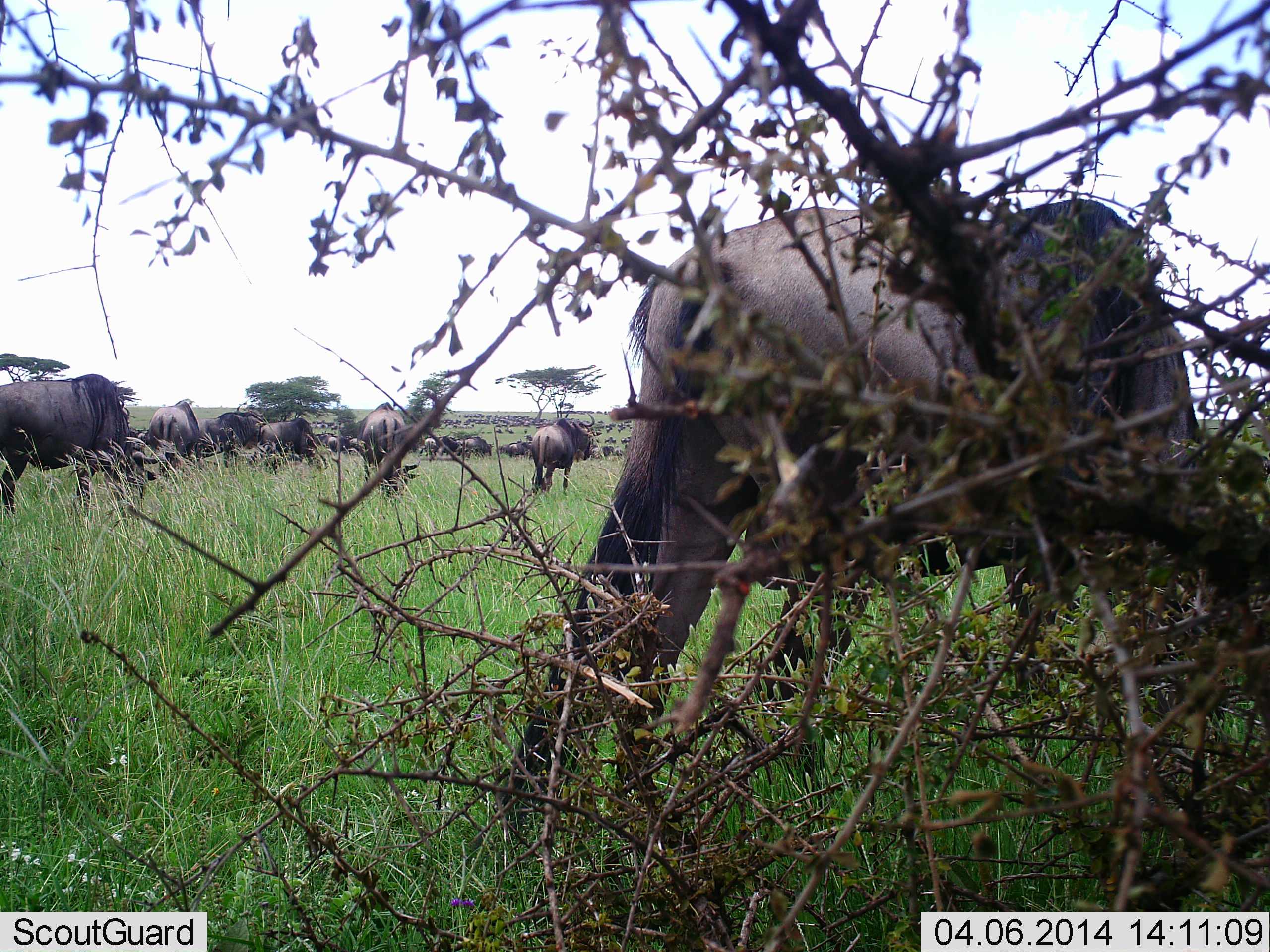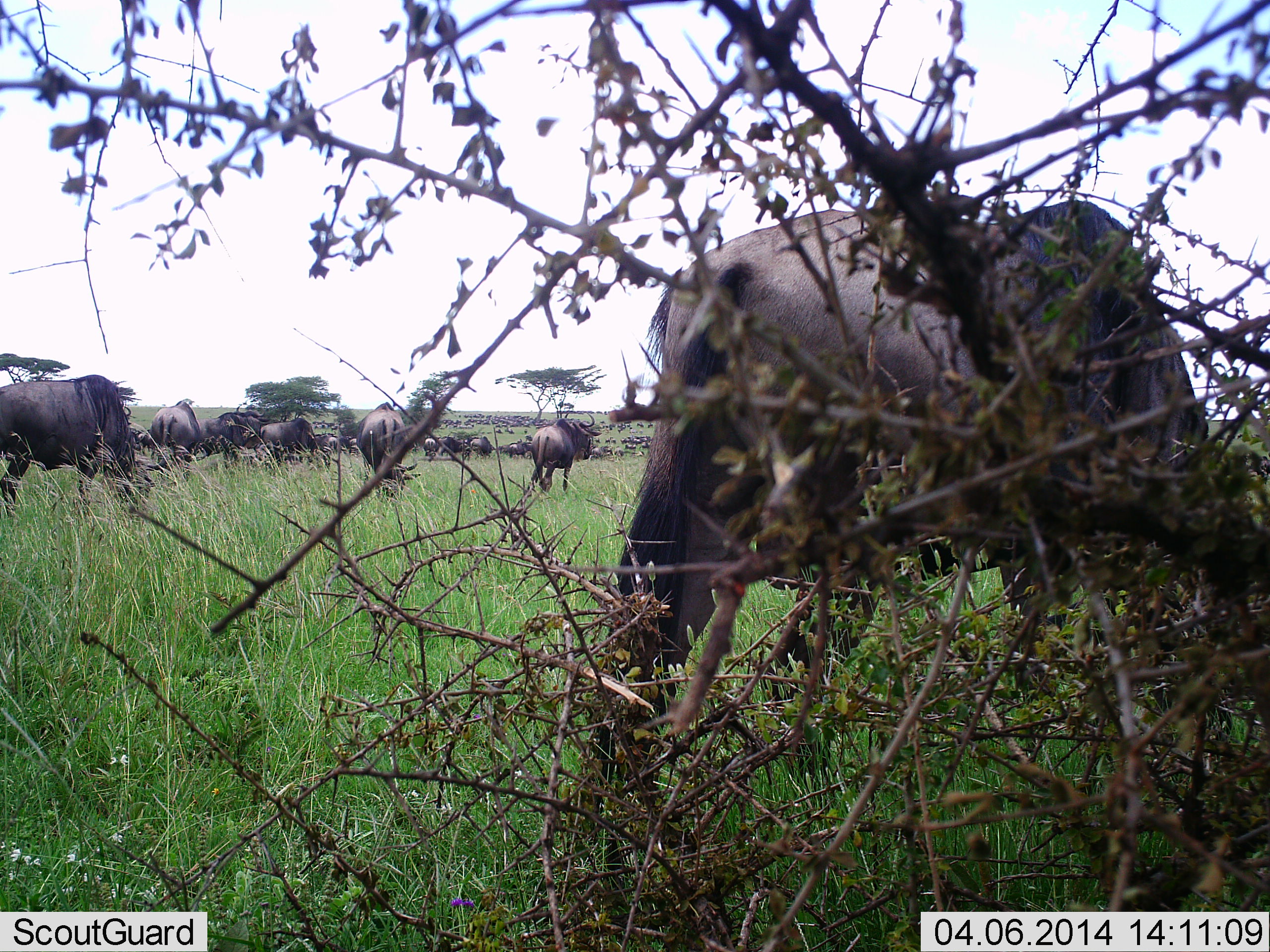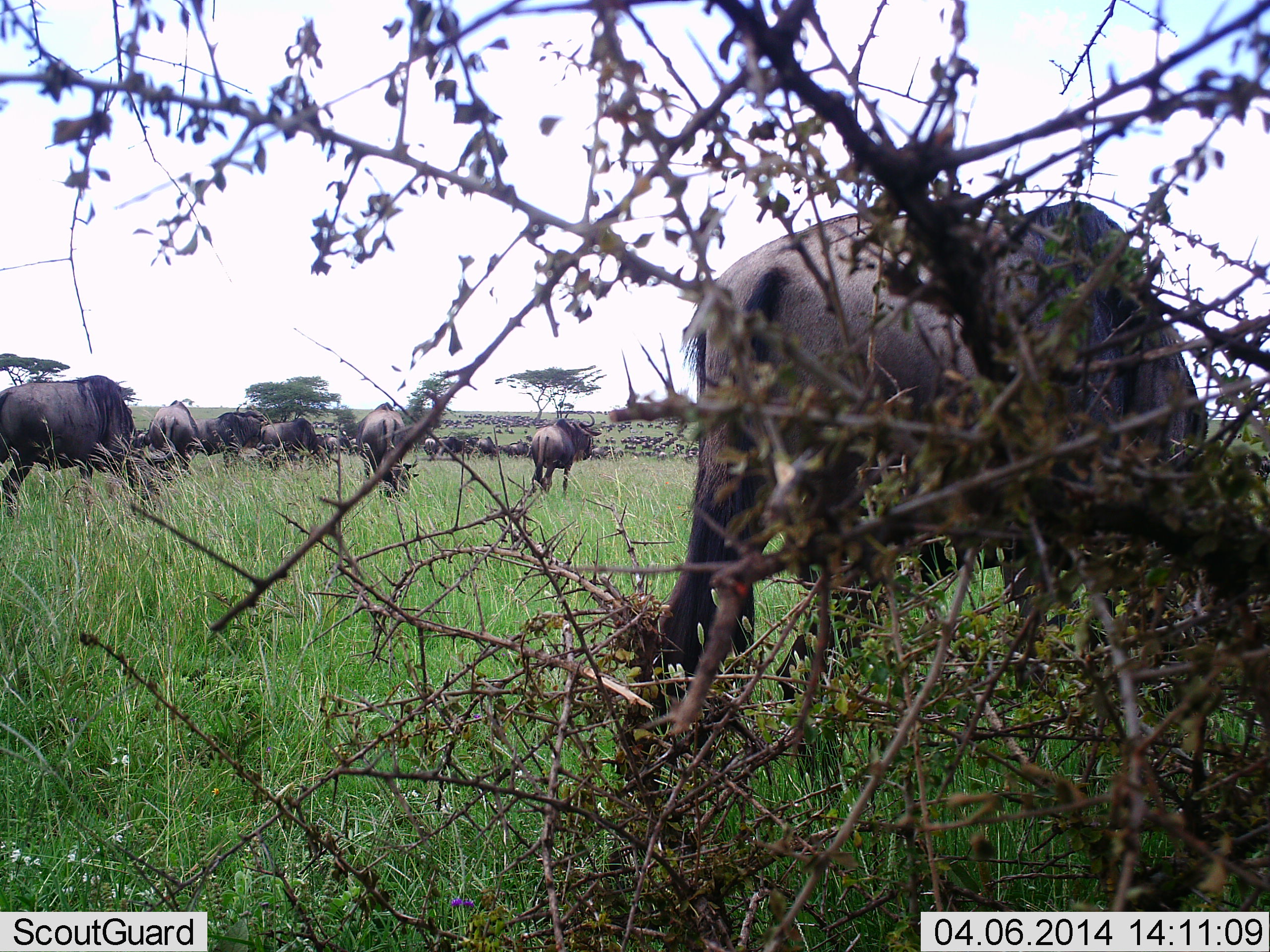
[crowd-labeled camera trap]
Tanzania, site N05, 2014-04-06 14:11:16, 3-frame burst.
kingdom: Animalia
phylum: Chordata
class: Mammalia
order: Artiodactyla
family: Bovidae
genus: Connochaetes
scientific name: Connochaetes taurinus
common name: blue wildebeest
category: wildebeest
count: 51+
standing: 50%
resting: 0%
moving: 0%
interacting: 0%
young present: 0%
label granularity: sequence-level